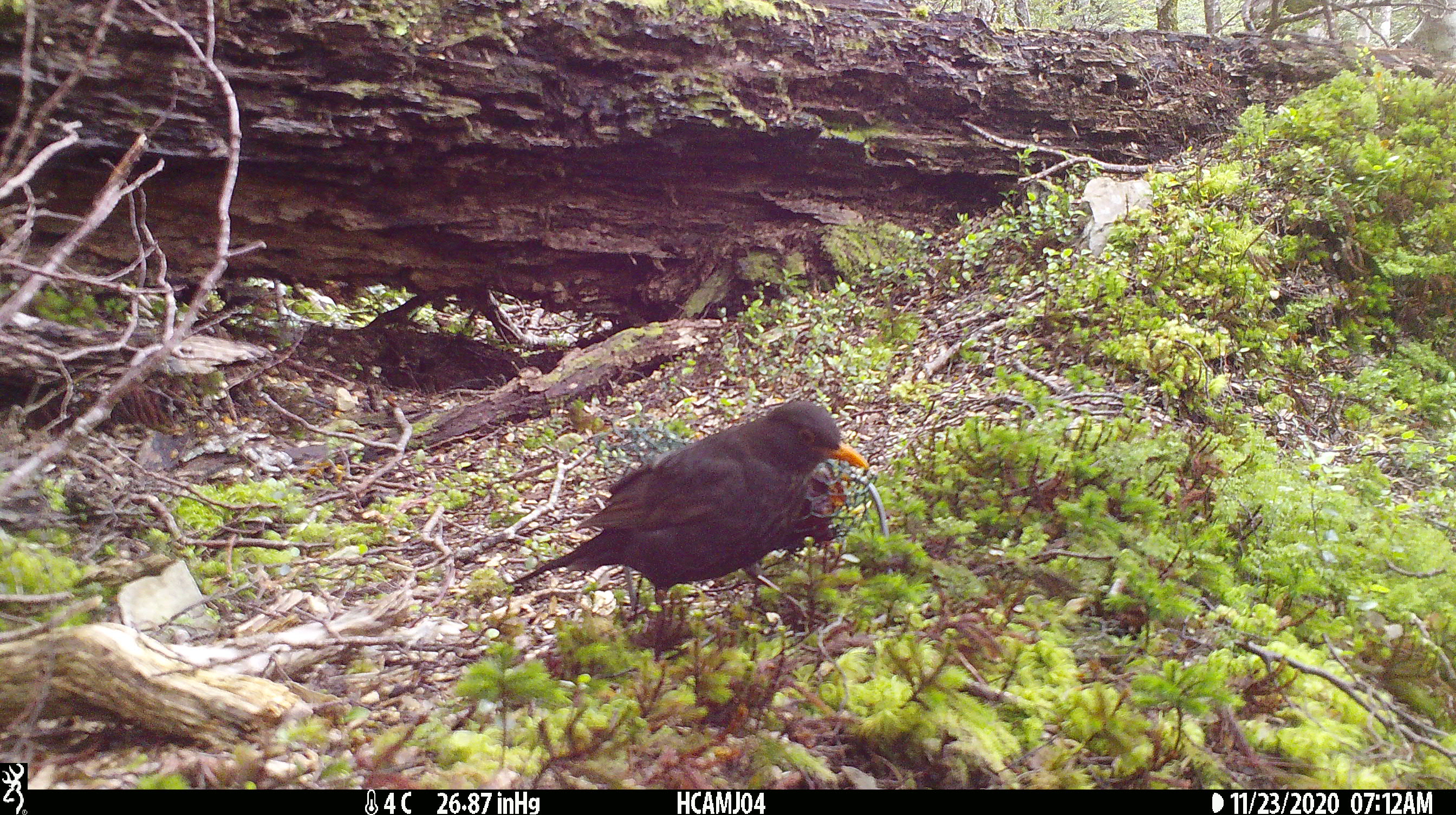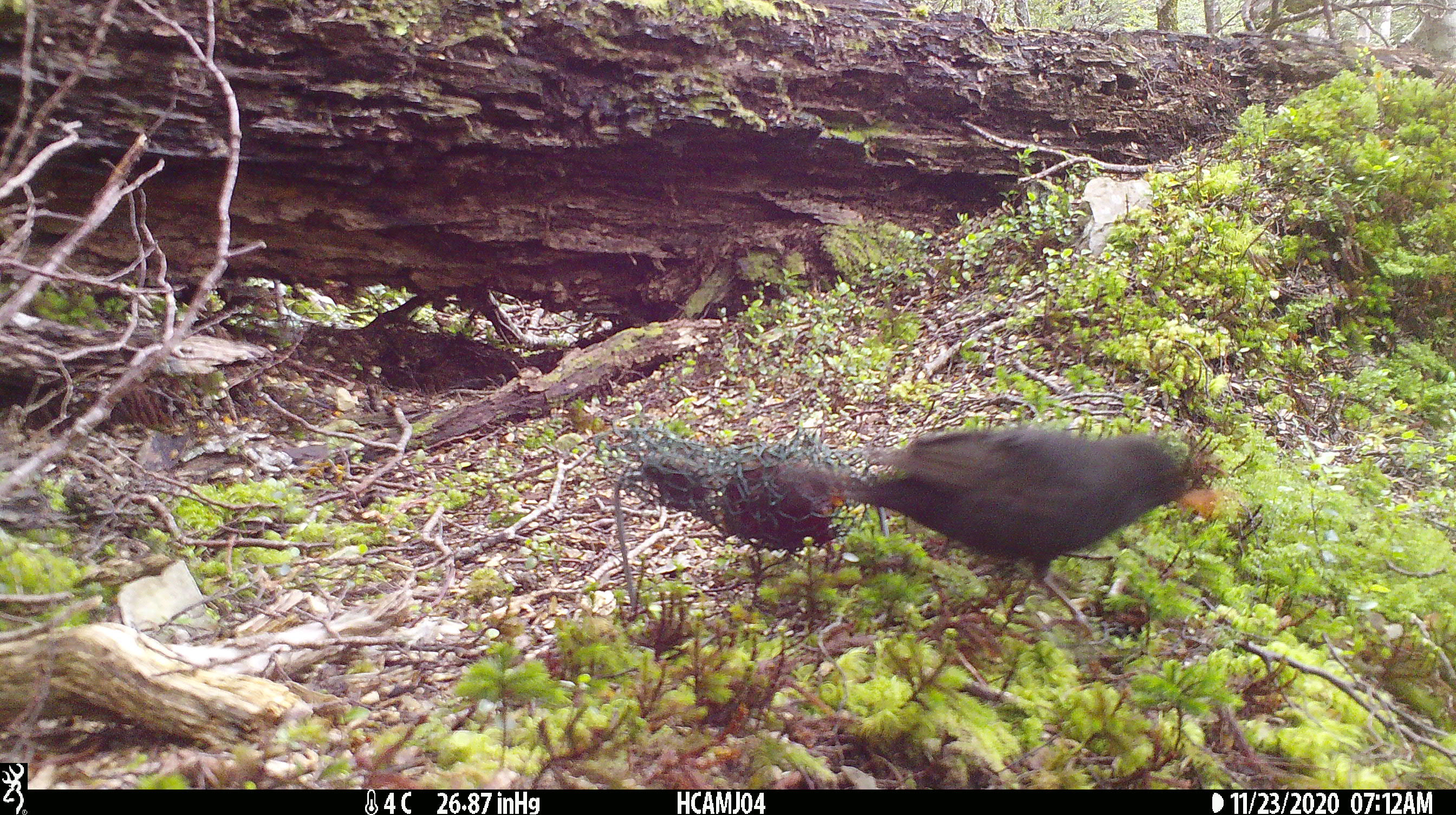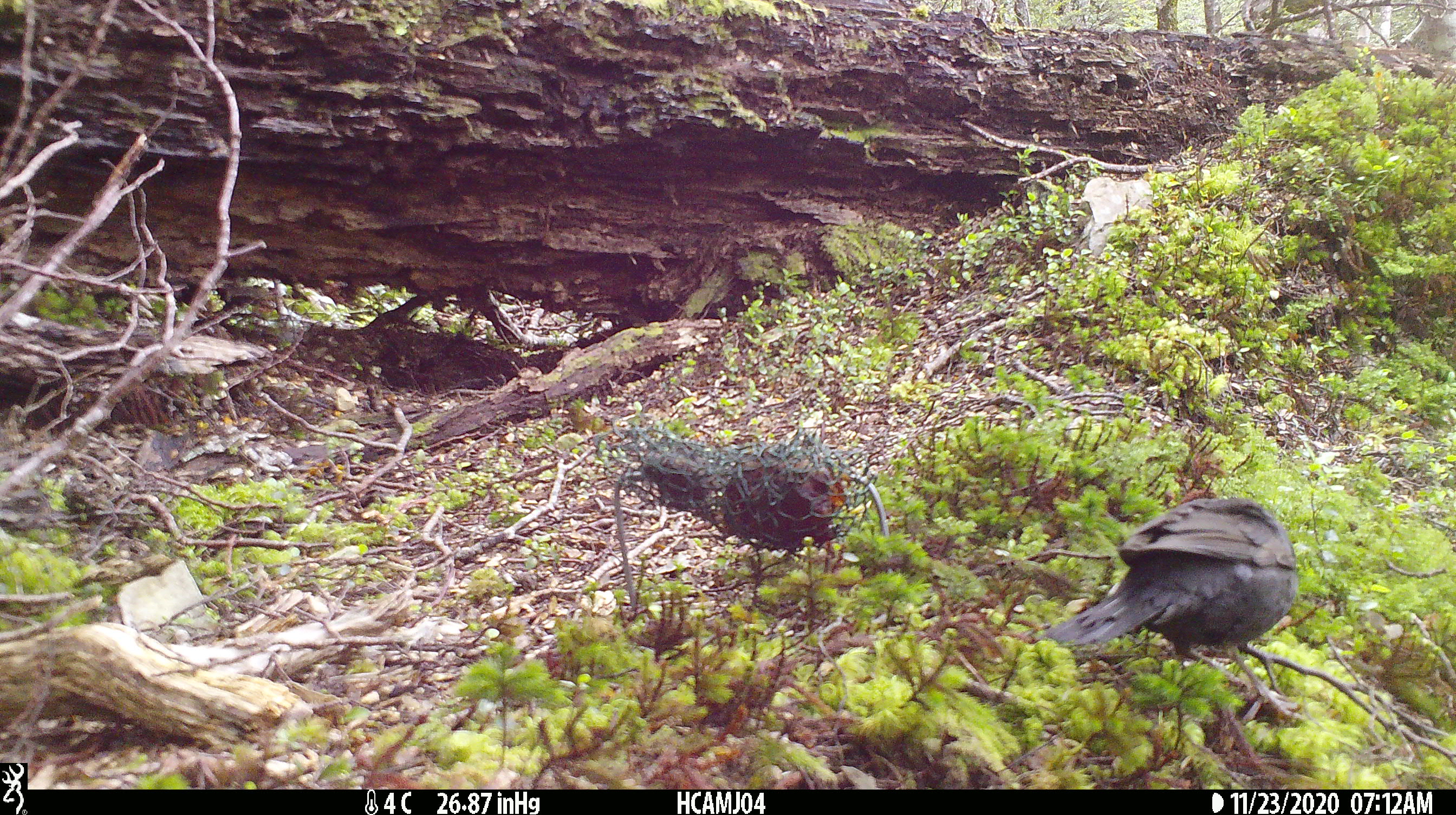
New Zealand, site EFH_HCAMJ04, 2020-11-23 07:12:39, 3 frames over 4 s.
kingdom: Animalia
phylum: Chordata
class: Aves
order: Passeriformes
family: Turdidae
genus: Turdus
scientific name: Turdus merula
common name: eurasian blackbird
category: blackbird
Blackbird (eurasian blackbird) (Turdus merula).